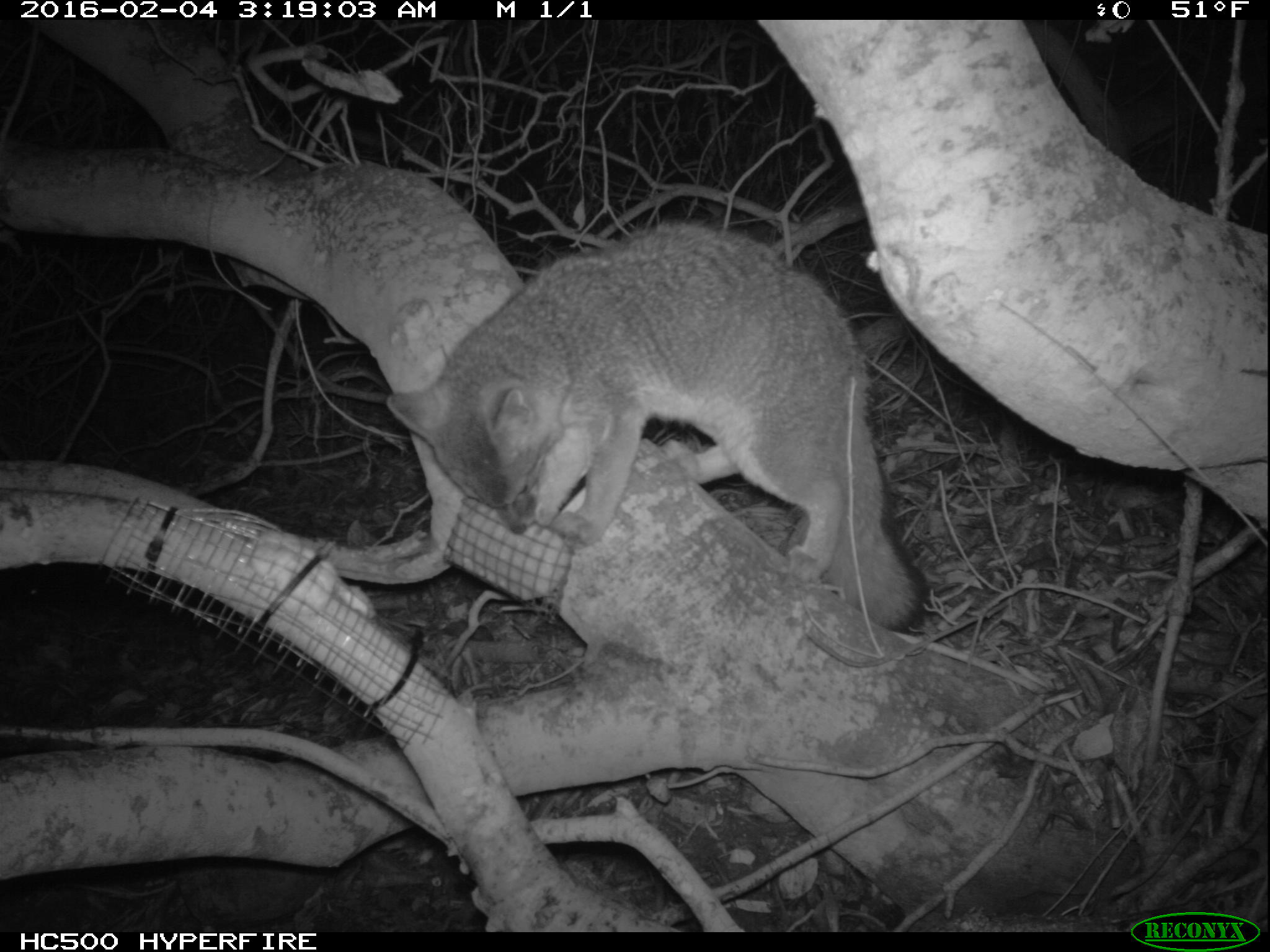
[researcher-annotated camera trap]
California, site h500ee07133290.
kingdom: Animalia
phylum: Chordata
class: Mammalia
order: Carnivora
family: Canidae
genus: Urocyon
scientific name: Urocyon littoralis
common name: island fox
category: fox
Fox (island fox) (Urocyon littoralis).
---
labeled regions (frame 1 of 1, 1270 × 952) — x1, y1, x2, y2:
fox: 383, 220, 928, 630